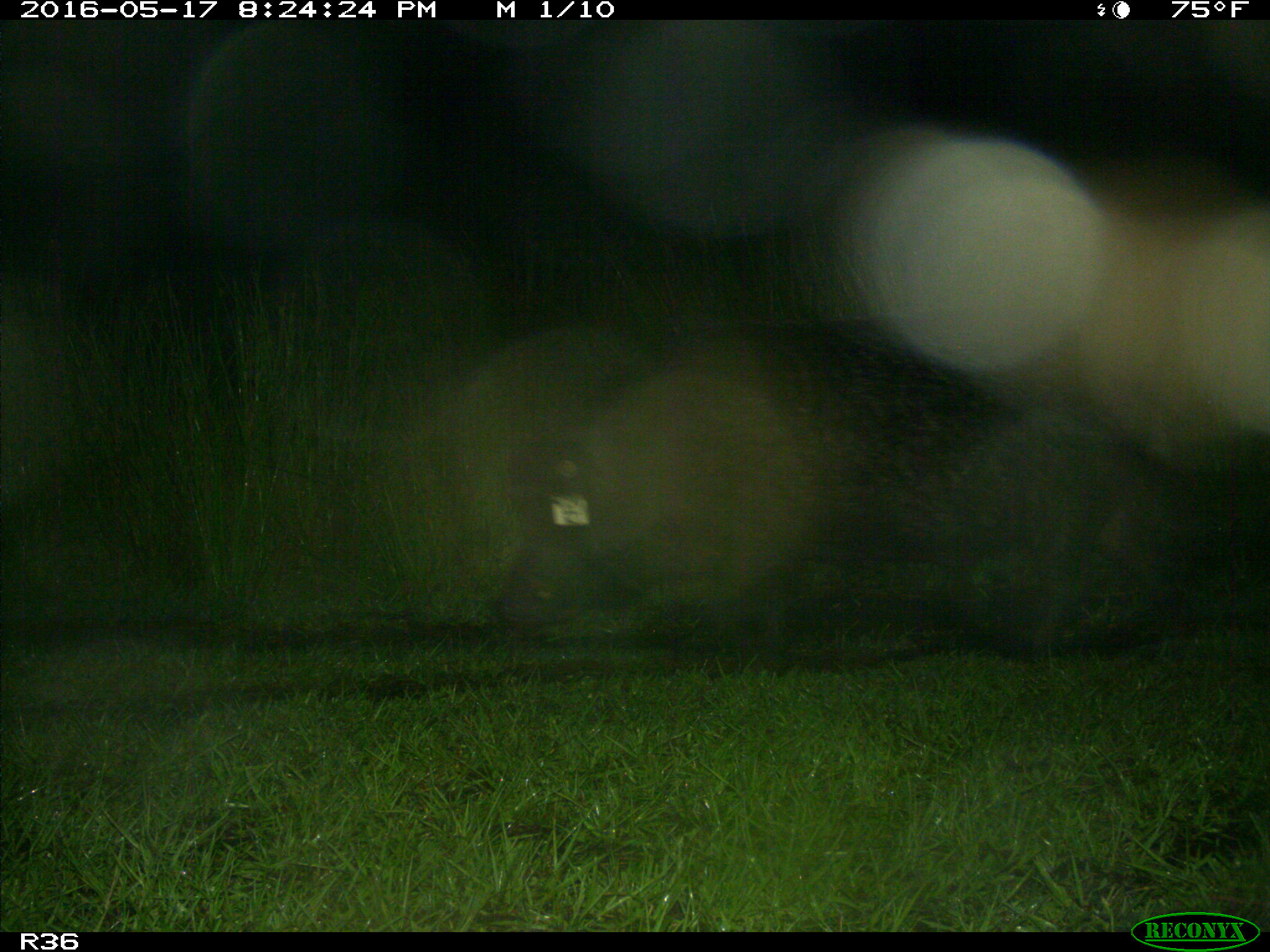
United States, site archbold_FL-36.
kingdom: Animalia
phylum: Chordata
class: Mammalia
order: Artiodactyla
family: Suidae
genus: Sus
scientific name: Sus scrofa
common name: wild boar